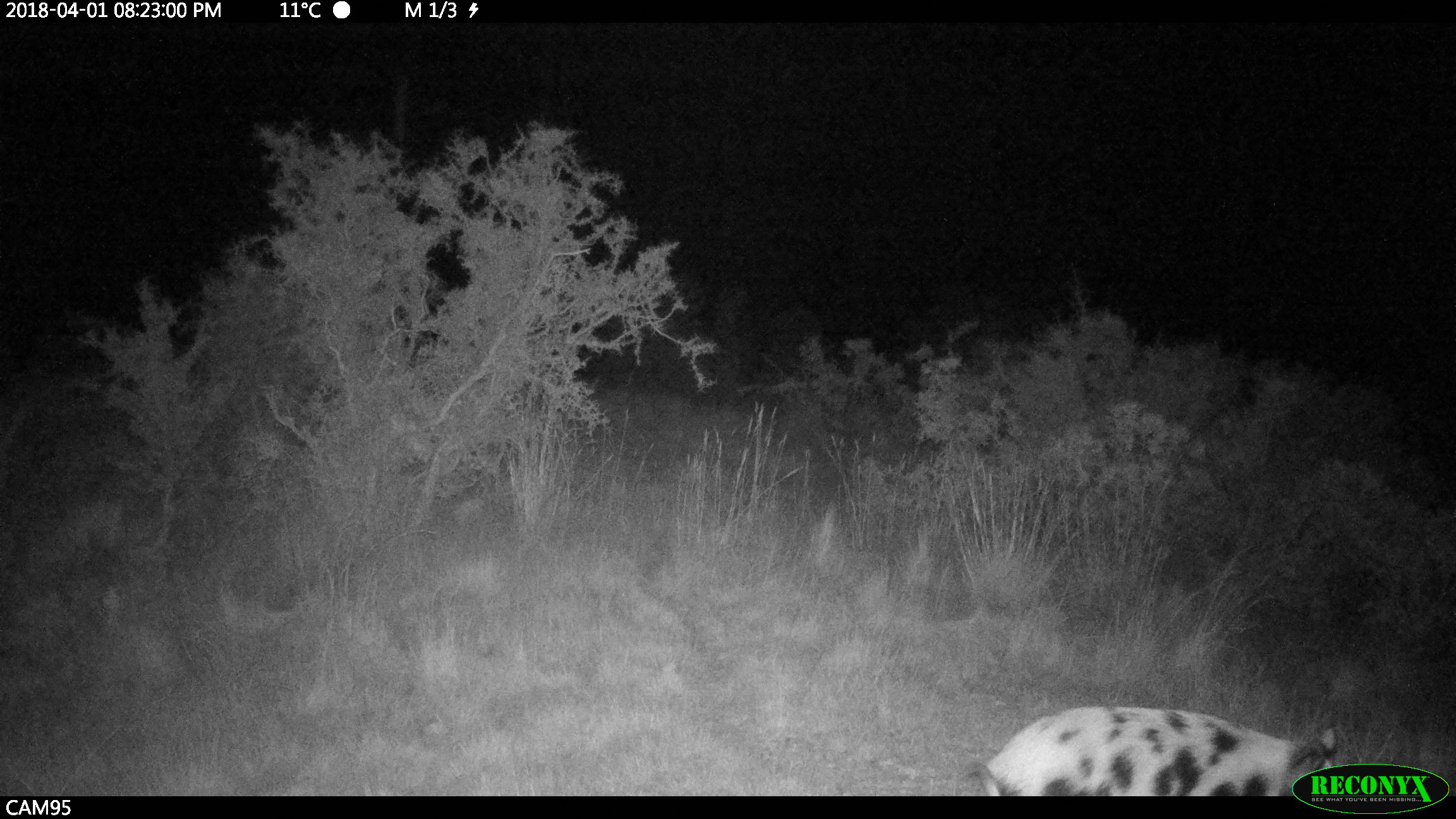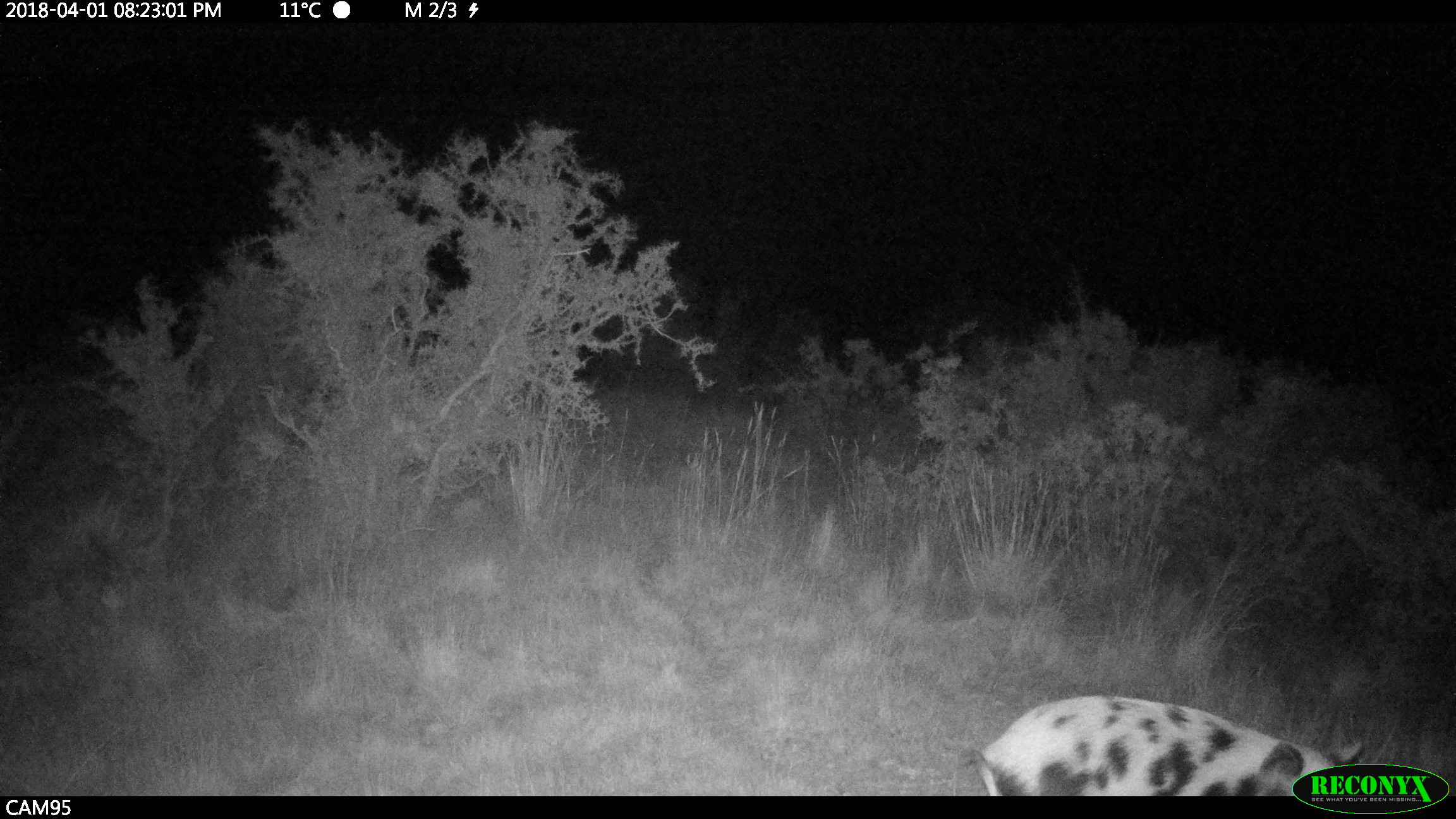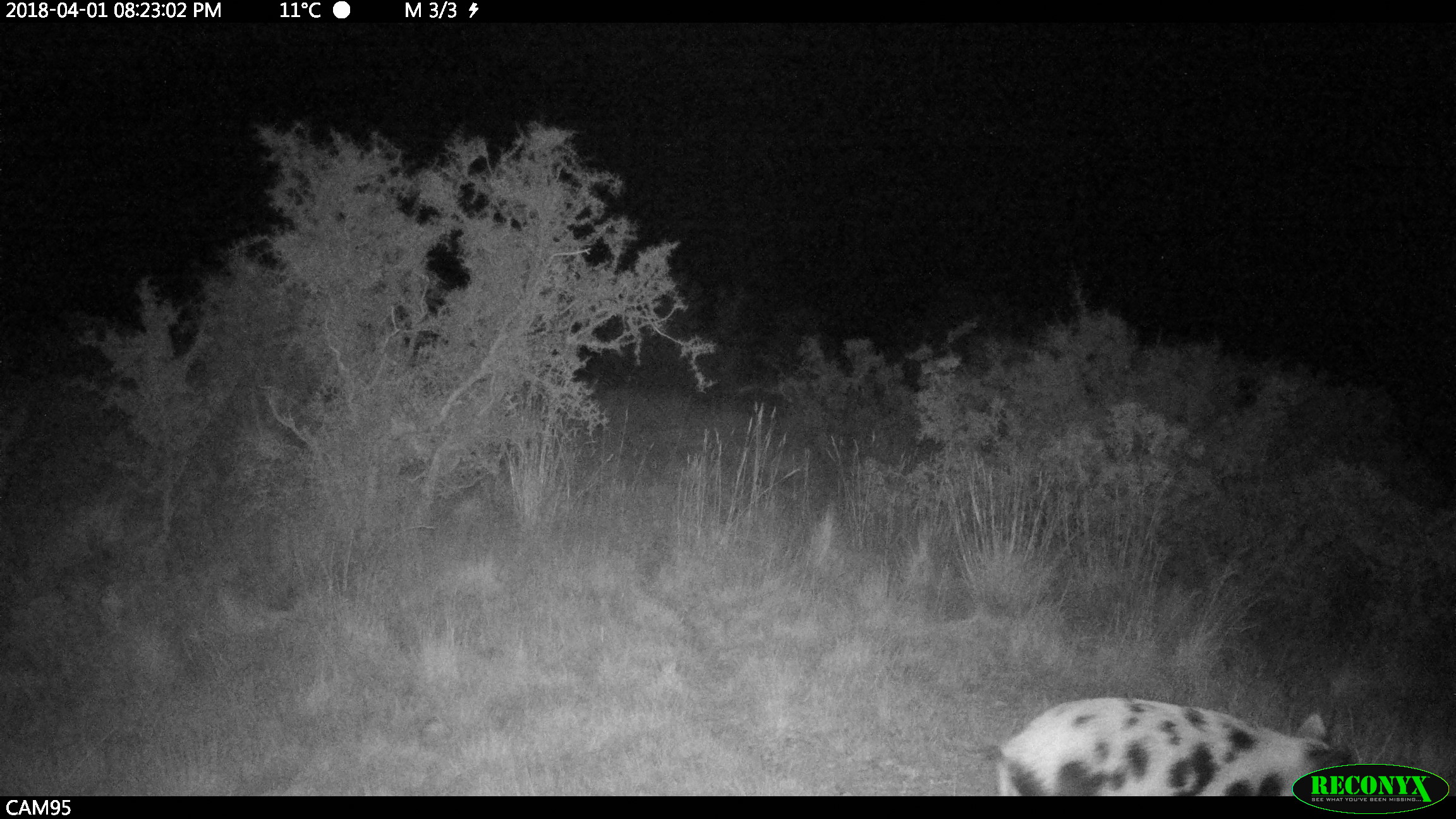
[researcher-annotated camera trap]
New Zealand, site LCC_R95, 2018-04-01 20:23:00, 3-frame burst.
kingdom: Animalia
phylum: Chordata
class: Mammalia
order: Artiodactyla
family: Suidae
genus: Sus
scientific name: Sus scrofa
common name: pig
Pig (Sus scrofa).